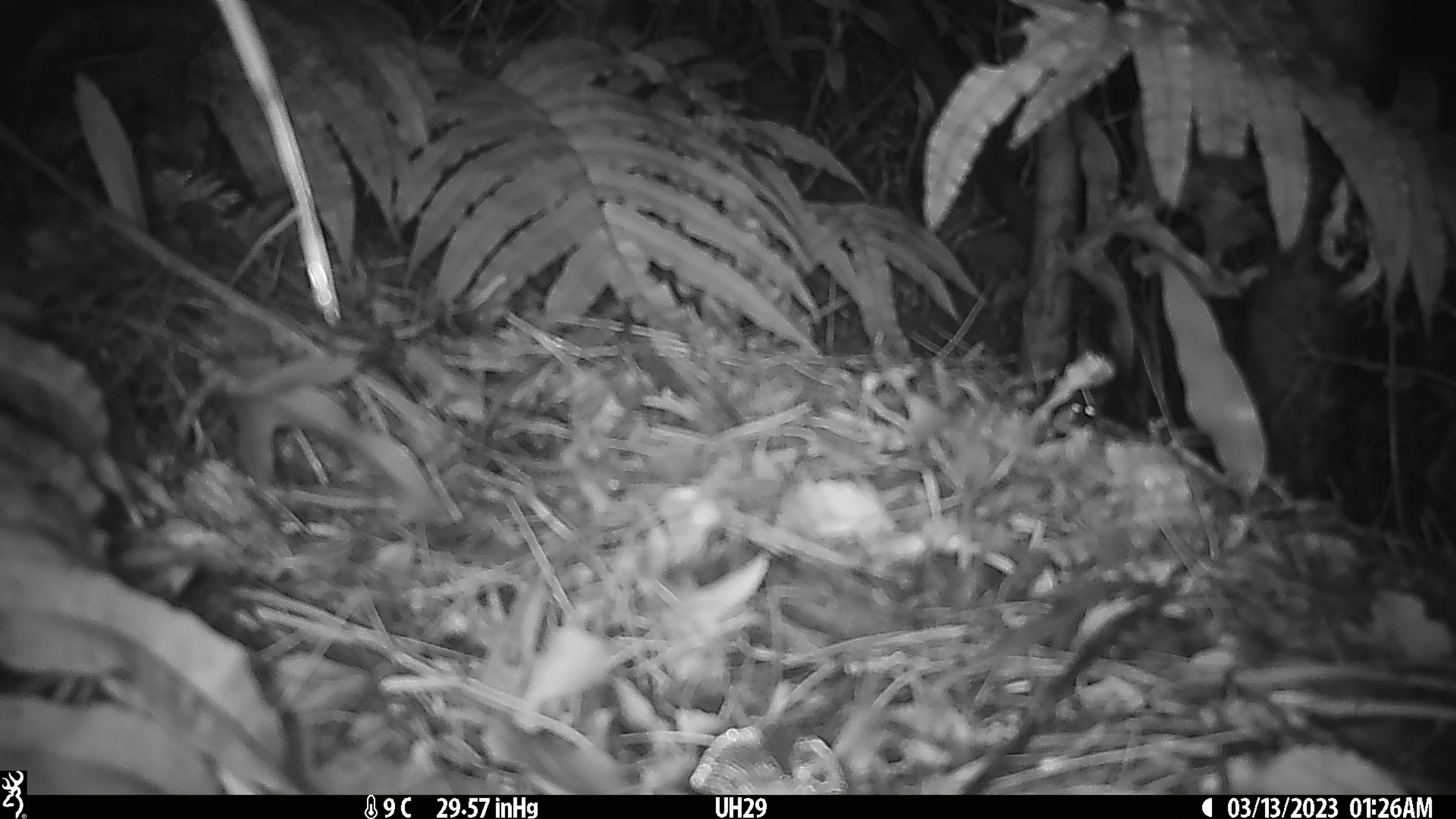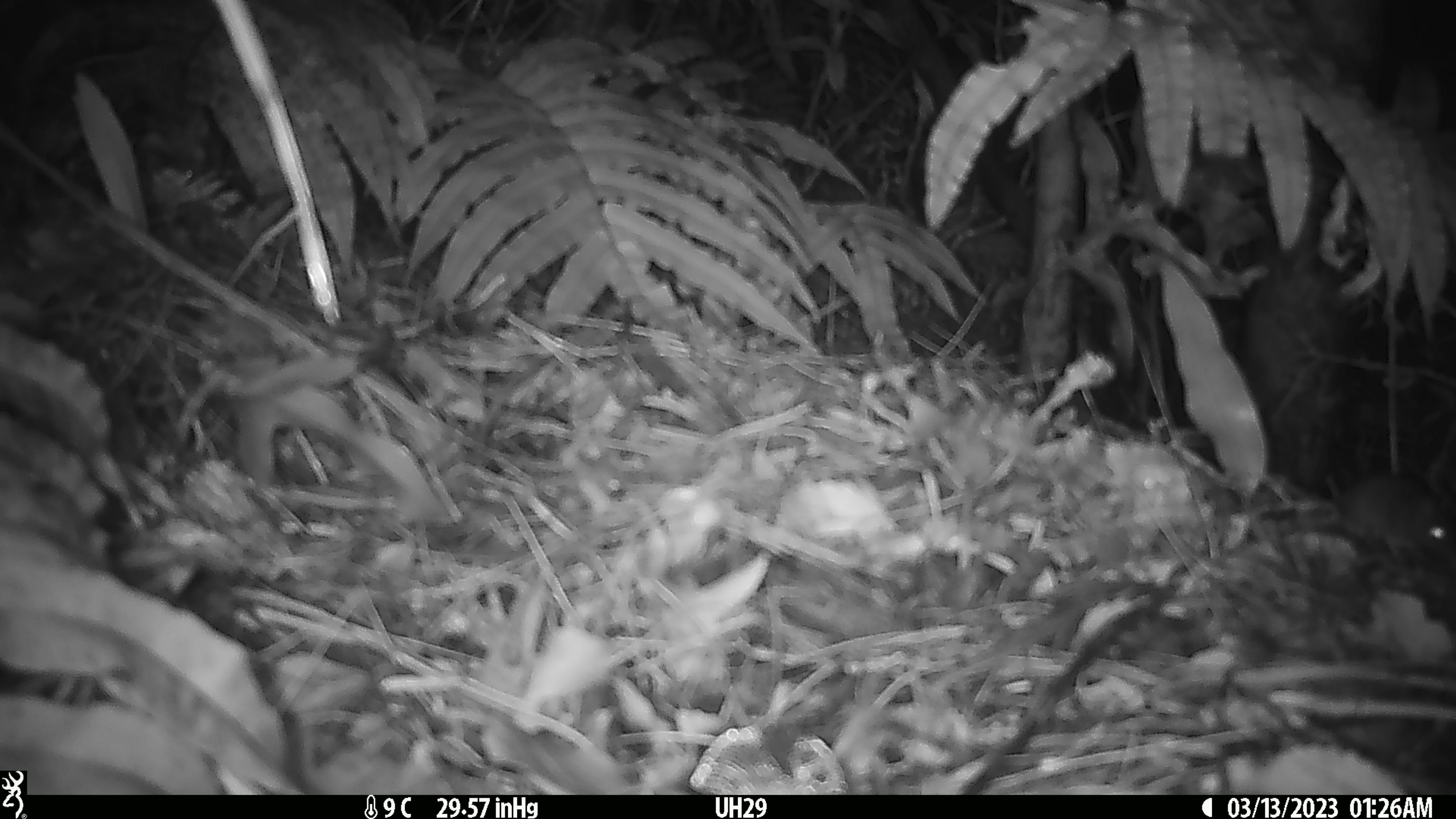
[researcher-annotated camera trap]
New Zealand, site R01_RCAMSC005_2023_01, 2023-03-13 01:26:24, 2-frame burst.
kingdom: Animalia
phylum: Chordata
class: Mammalia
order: Rodentia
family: Muridae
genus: Mus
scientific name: Mus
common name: mouse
Mouse (Mus).